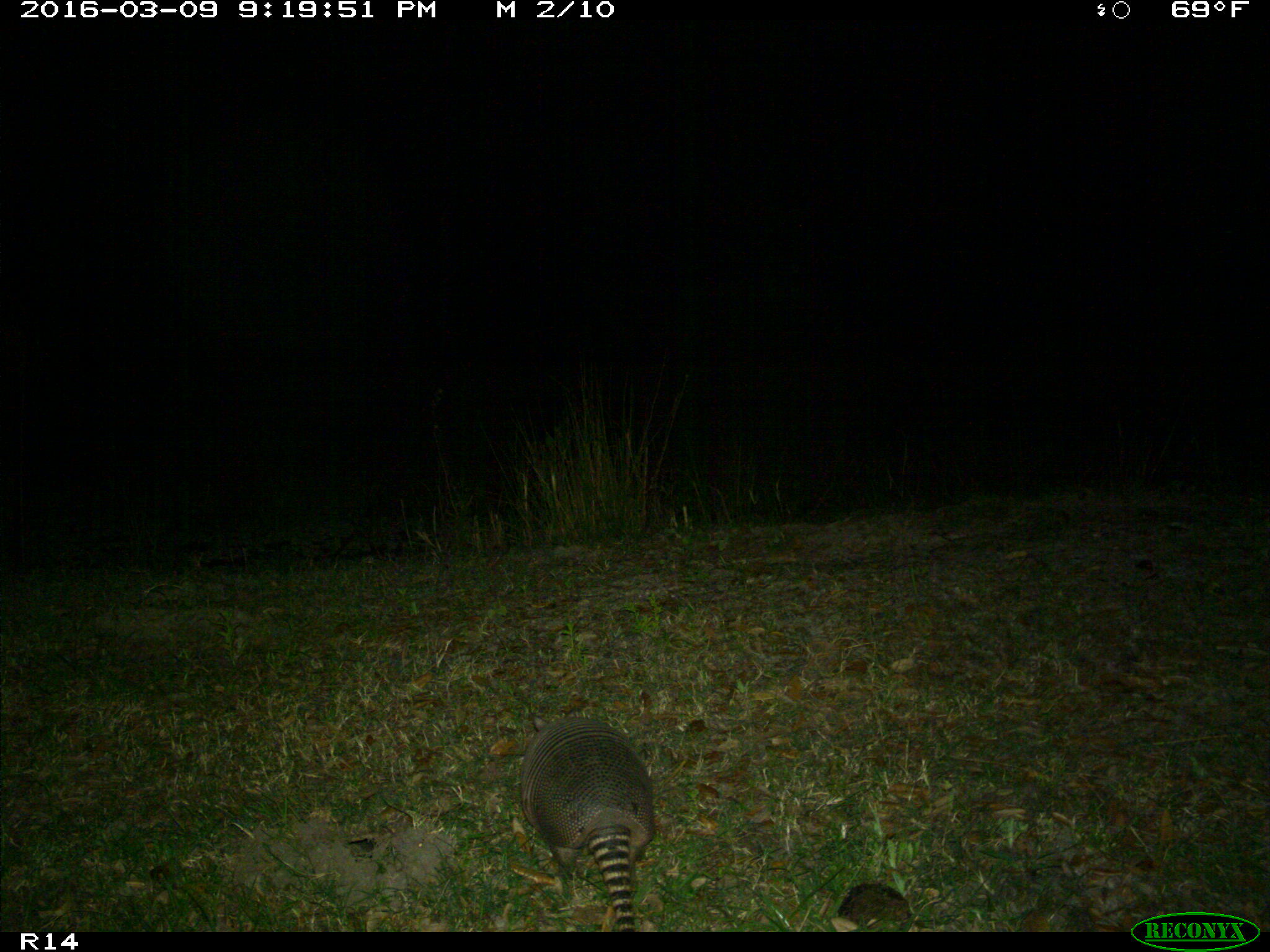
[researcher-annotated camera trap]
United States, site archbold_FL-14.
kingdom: Animalia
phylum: Chordata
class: Mammalia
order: Cingulata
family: Dasypodidae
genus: Dasypus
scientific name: Dasypus novemcinctus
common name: nine-banded armadillo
Dasypus novemcinctus (nine-banded armadillo).